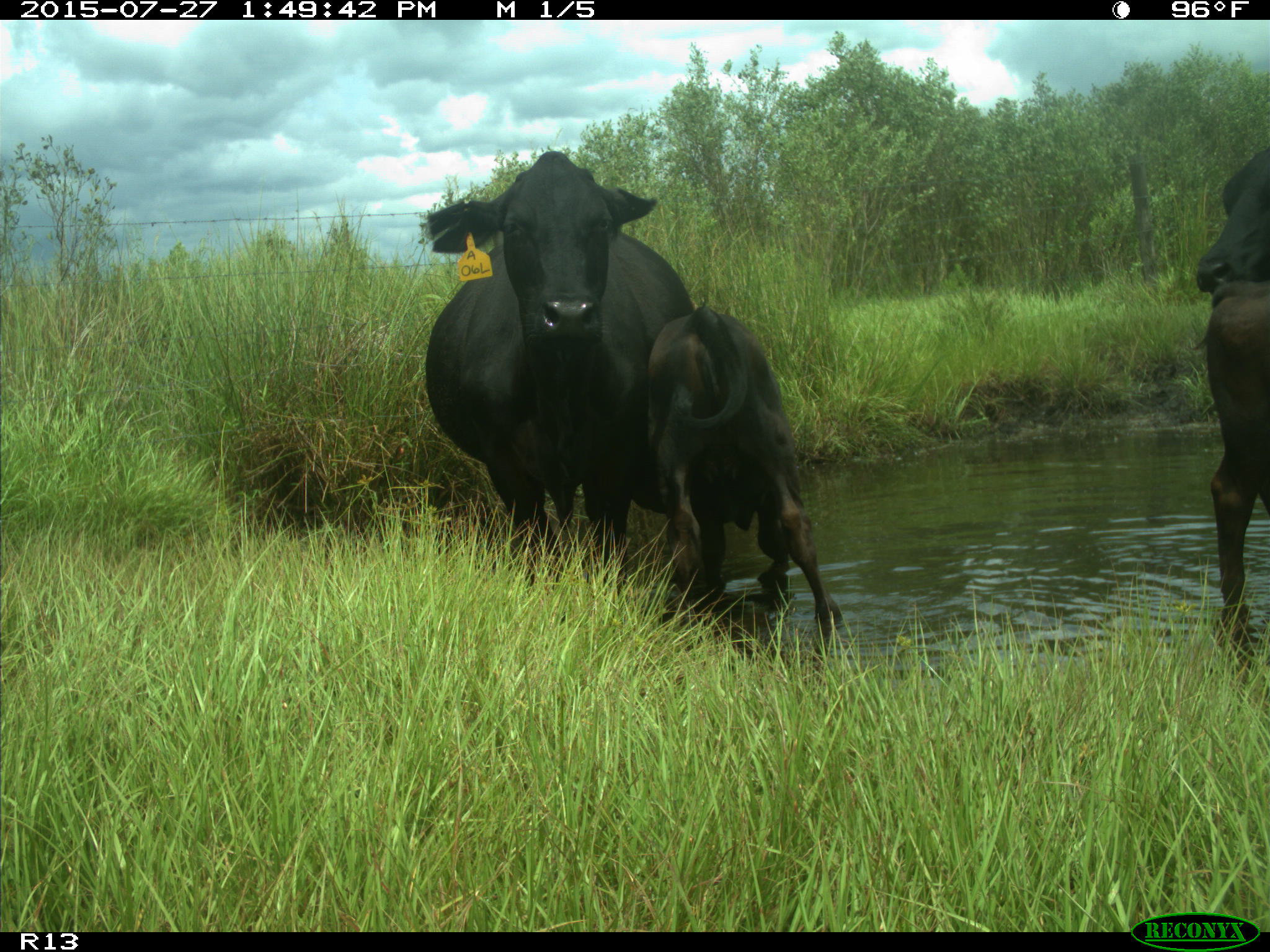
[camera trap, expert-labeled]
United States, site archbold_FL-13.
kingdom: Animalia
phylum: Chordata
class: Mammalia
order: Artiodactyla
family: Bovidae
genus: Bos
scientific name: Bos taurus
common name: domestic cow